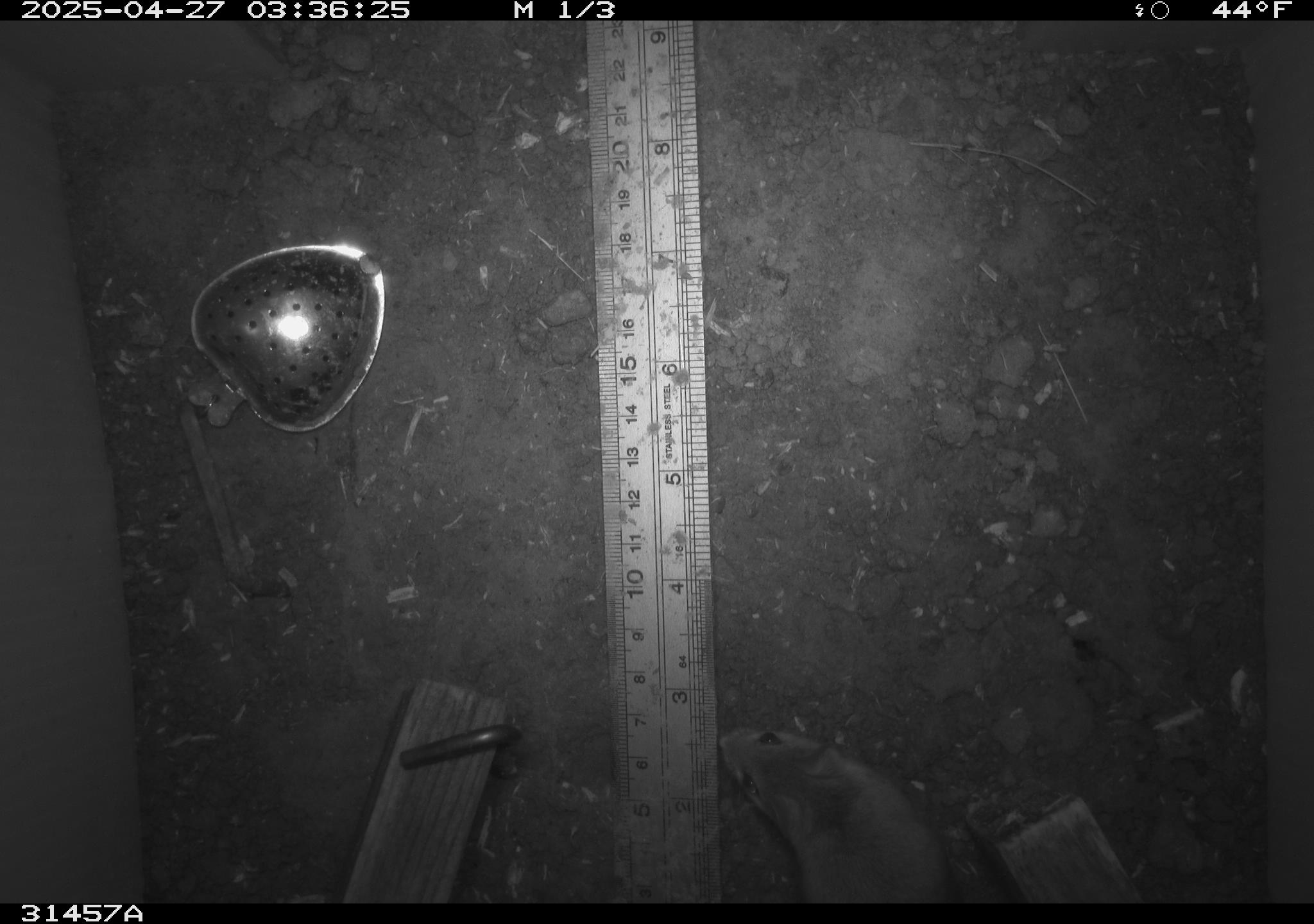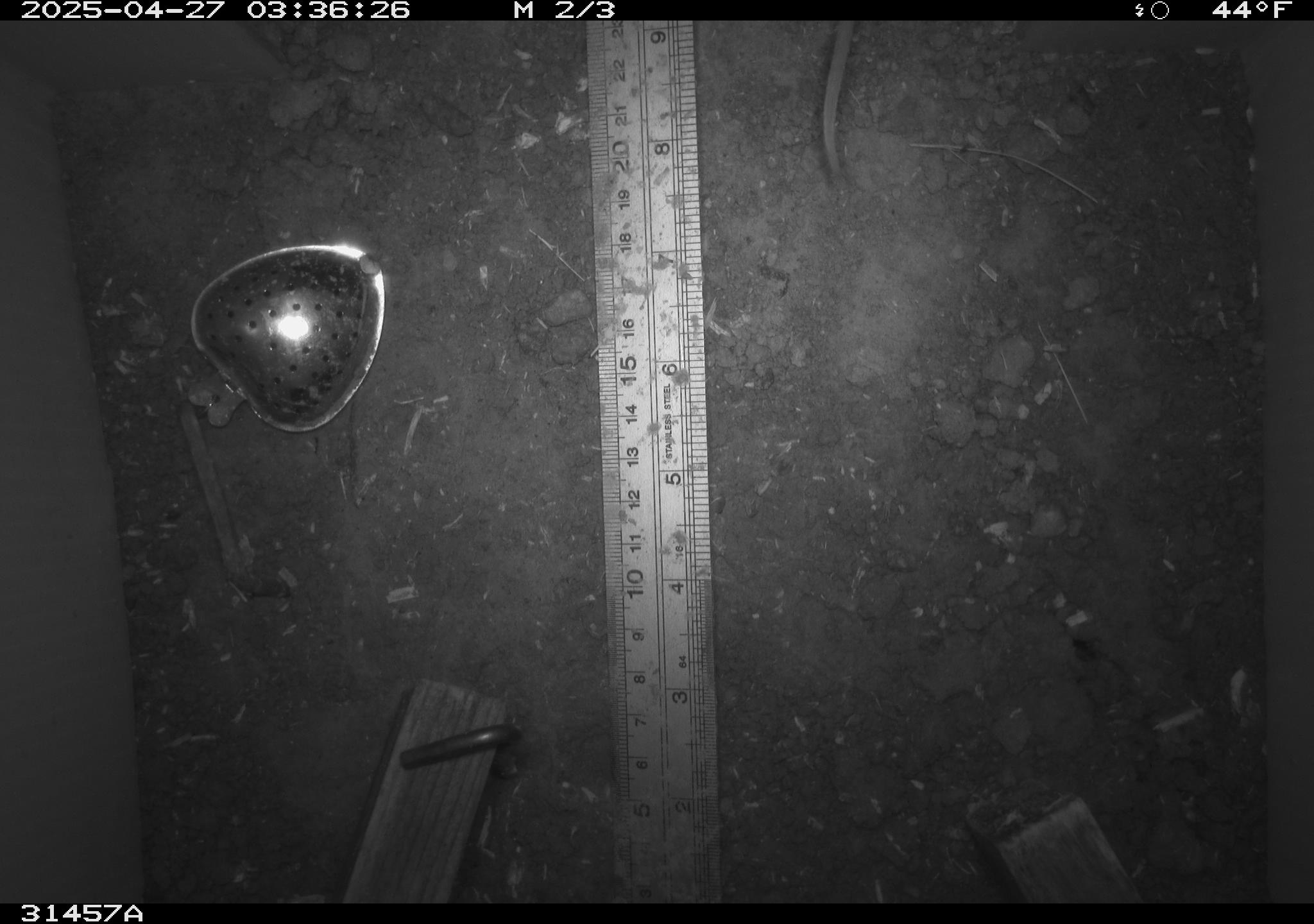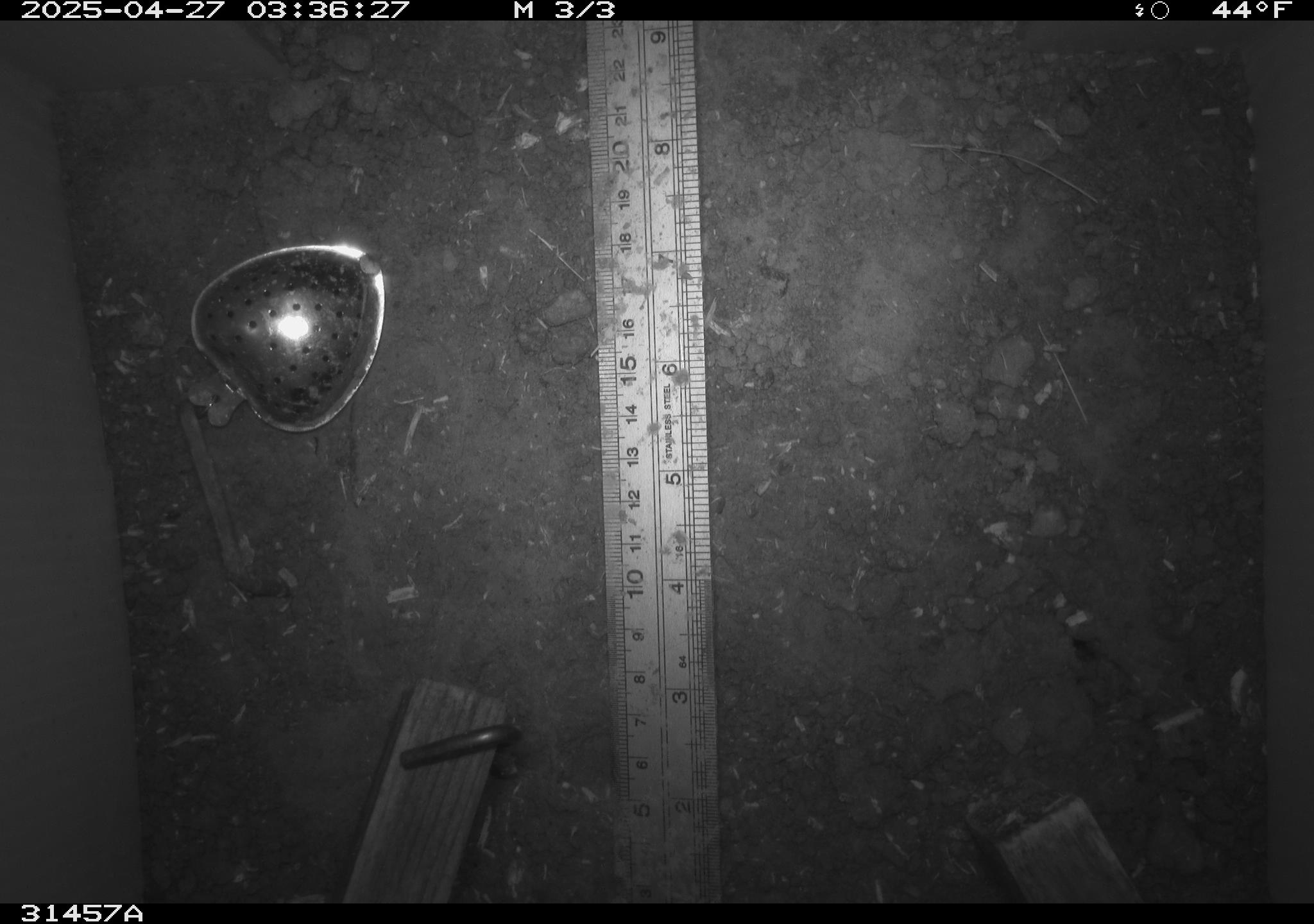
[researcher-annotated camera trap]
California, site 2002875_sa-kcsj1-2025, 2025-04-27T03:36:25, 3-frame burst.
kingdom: Animalia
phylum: Chordata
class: Mammalia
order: Rodentia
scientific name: Rodentia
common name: rodent